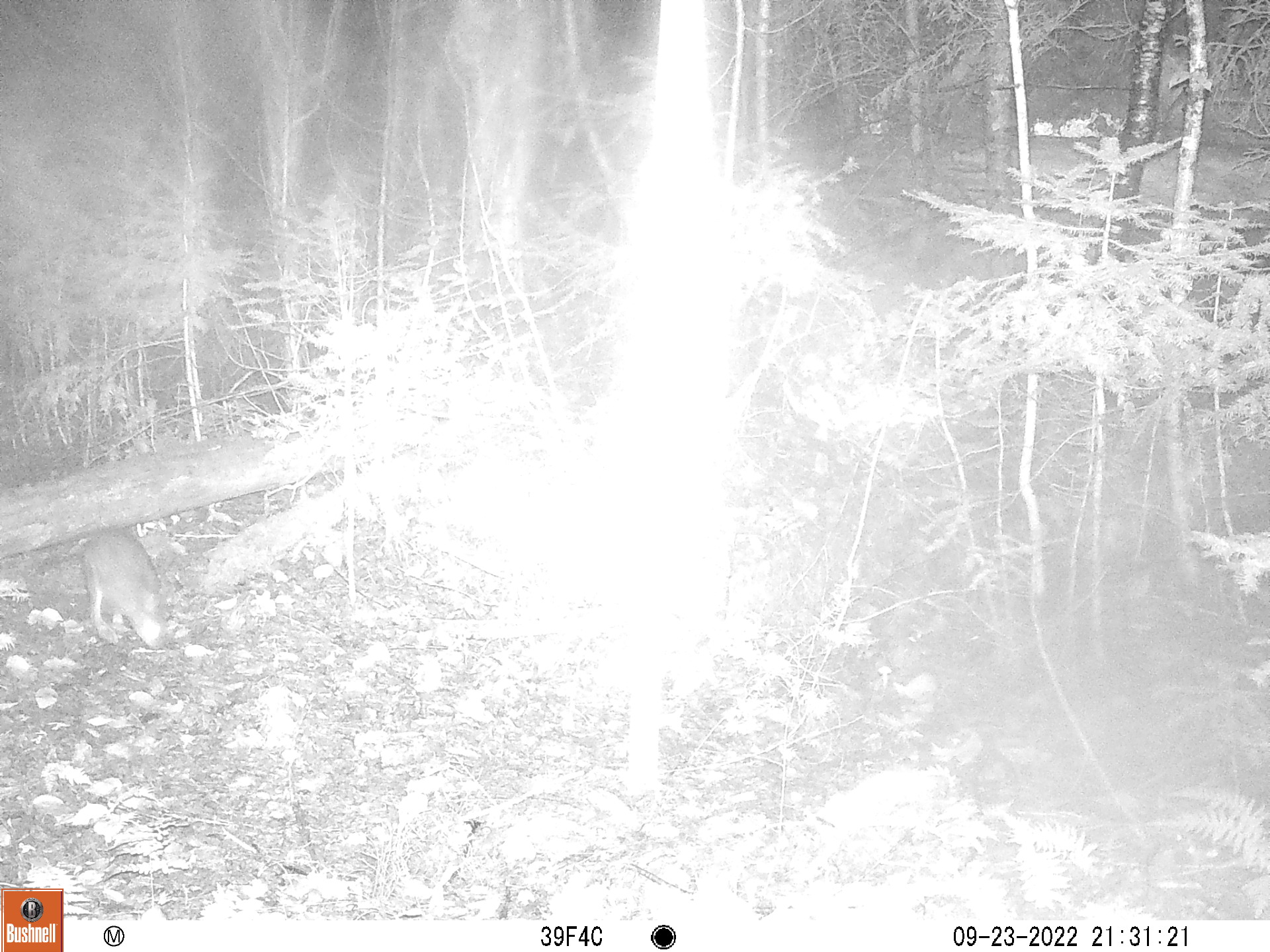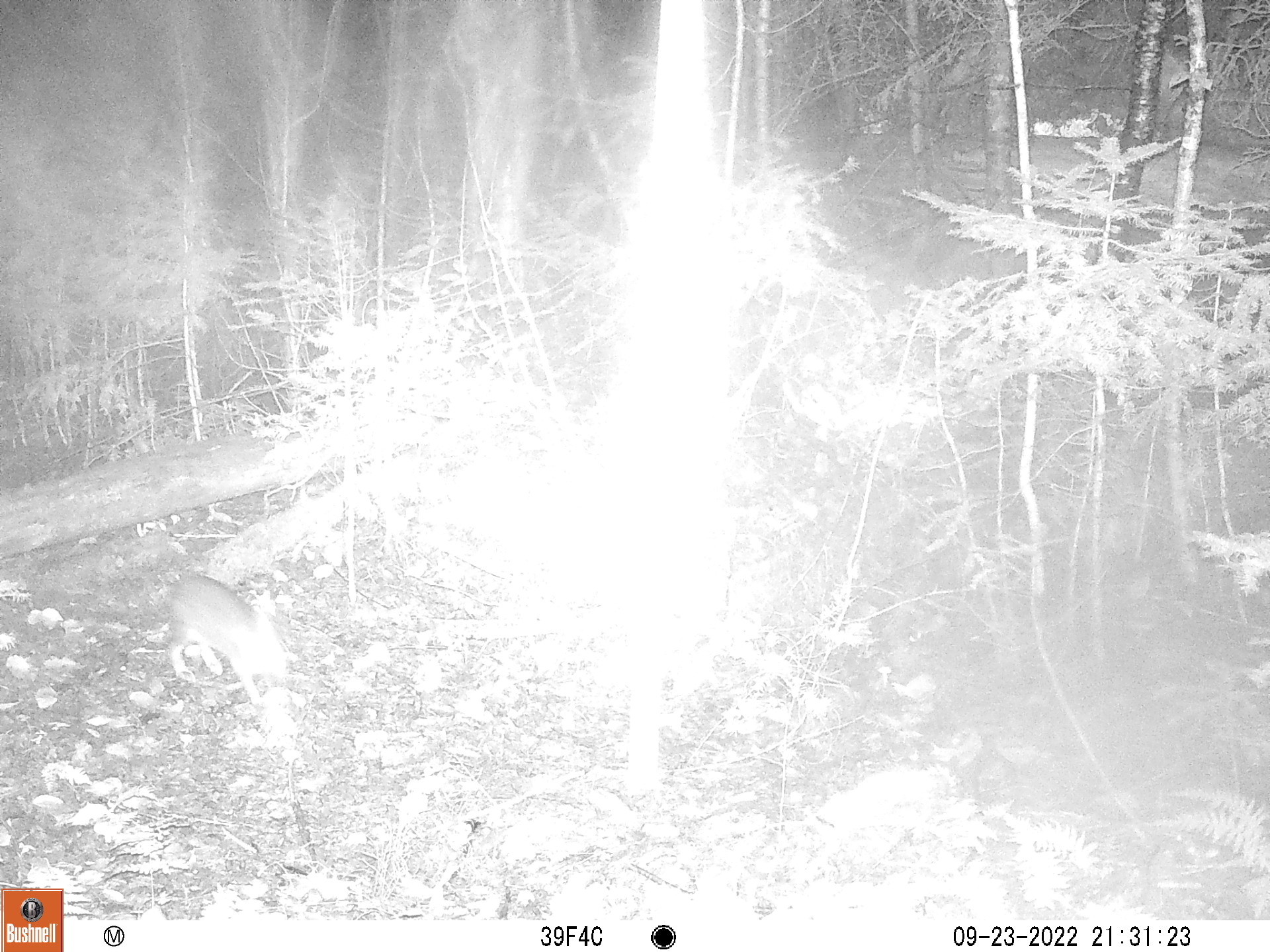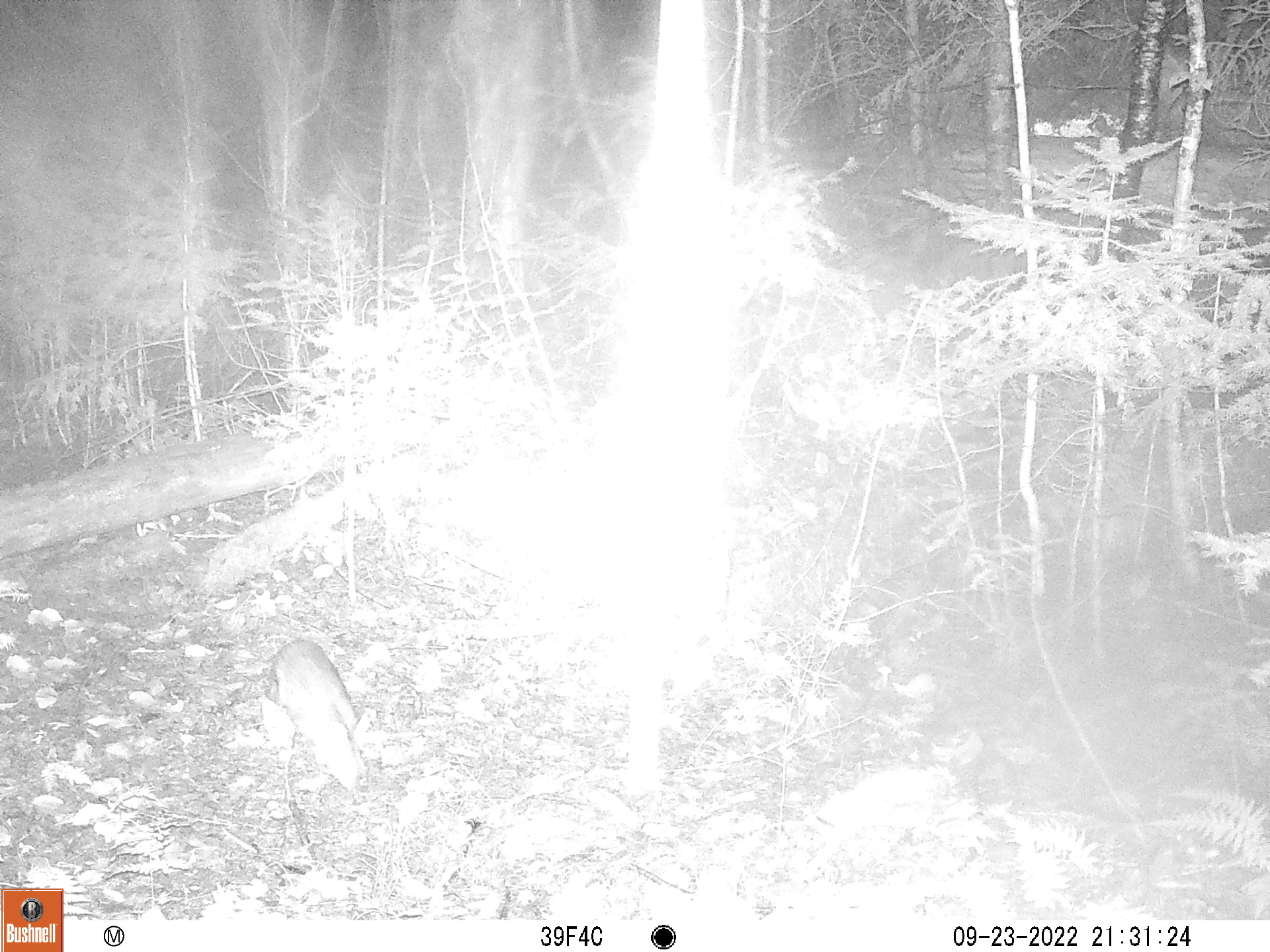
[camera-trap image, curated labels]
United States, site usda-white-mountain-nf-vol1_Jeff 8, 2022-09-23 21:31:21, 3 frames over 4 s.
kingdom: Animalia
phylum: Chordata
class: Mammalia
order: Lagomorpha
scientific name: Lagomorpha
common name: rabbit or hare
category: rabbit or hare sp.